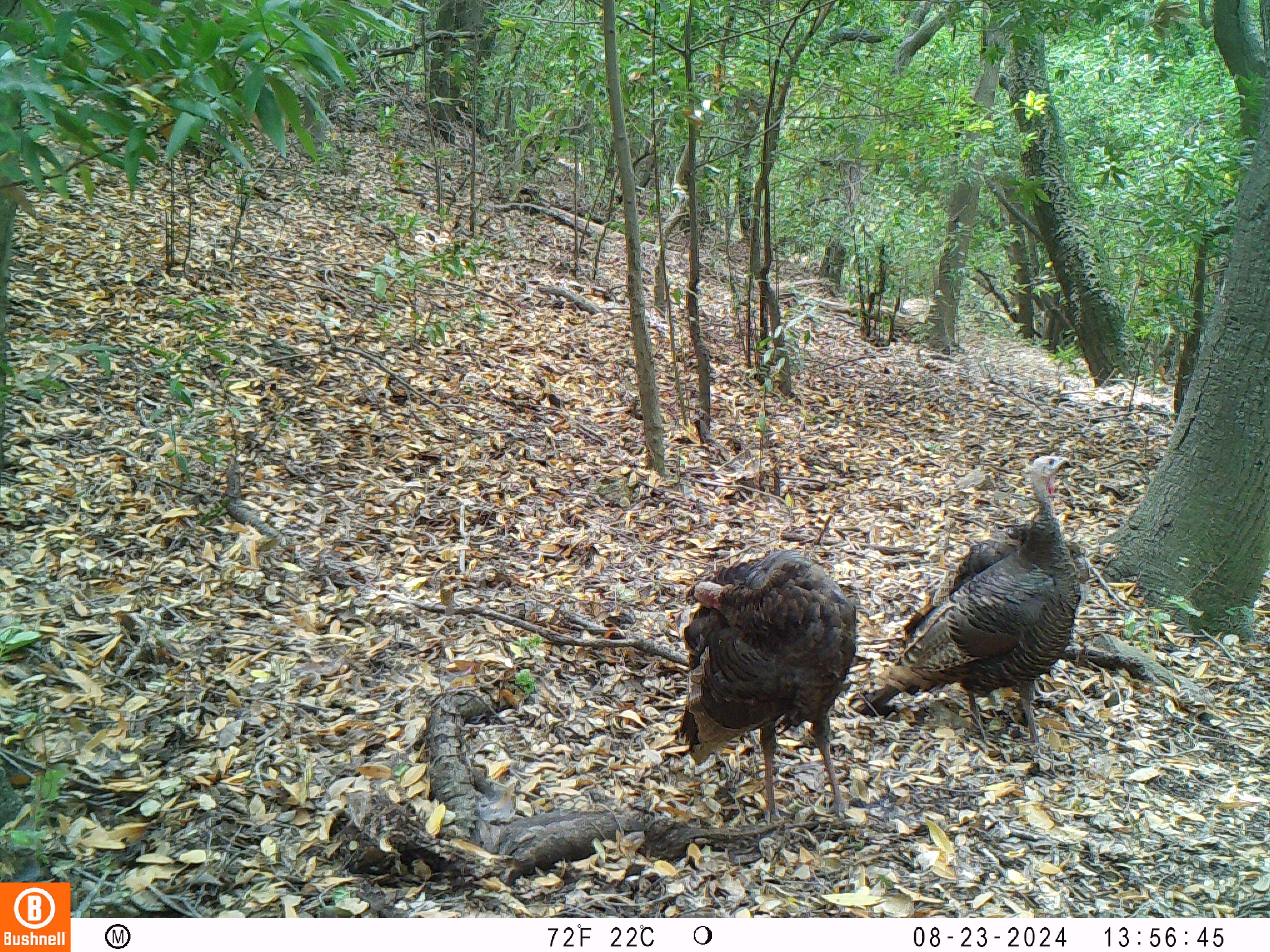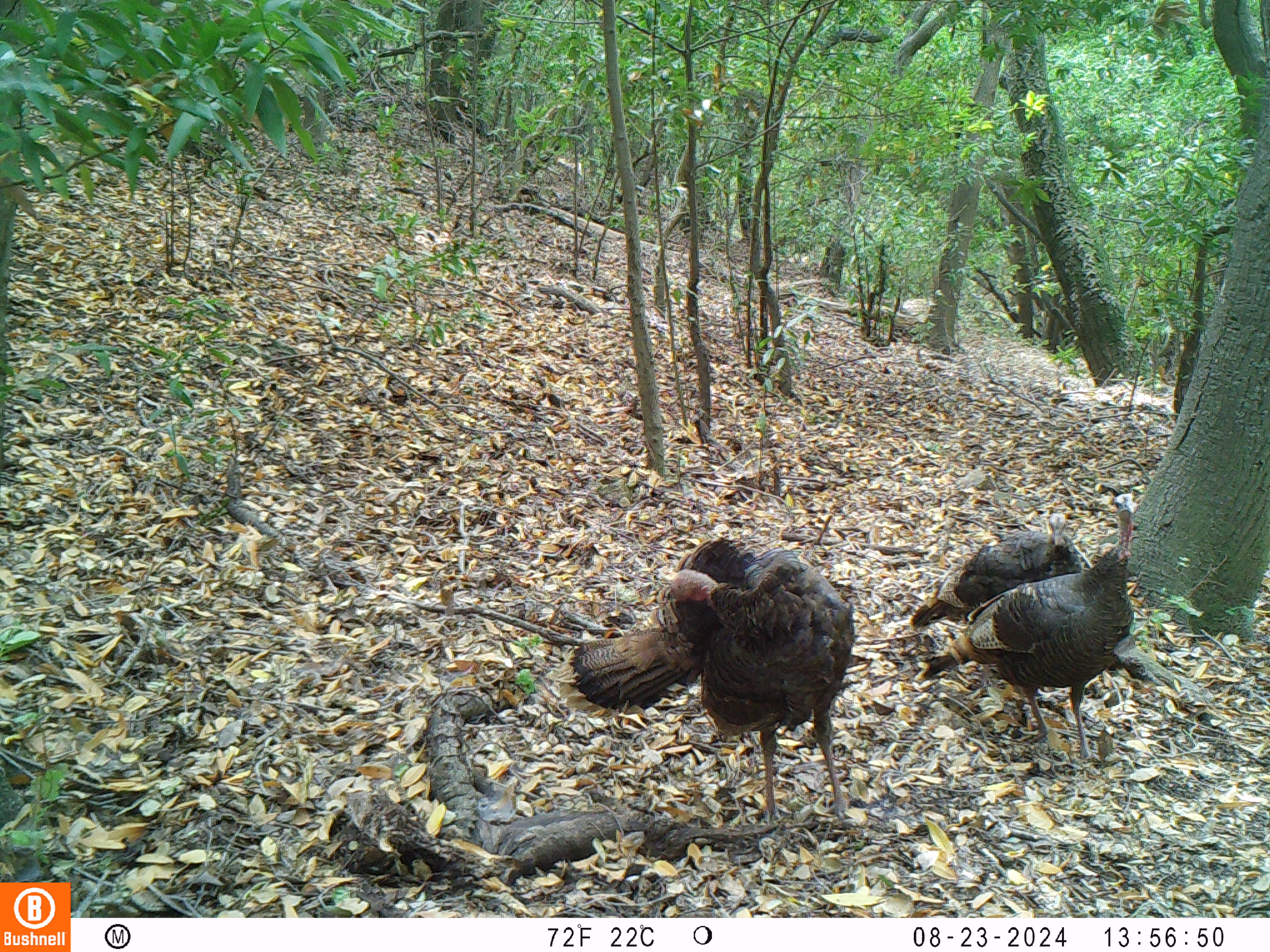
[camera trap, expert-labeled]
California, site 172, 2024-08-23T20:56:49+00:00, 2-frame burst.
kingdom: Animalia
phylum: Chordata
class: Aves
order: Galliformes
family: Phasianidae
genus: Meleagris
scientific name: Meleagris gallopavo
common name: turkey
Turkey (Meleagris gallopavo).